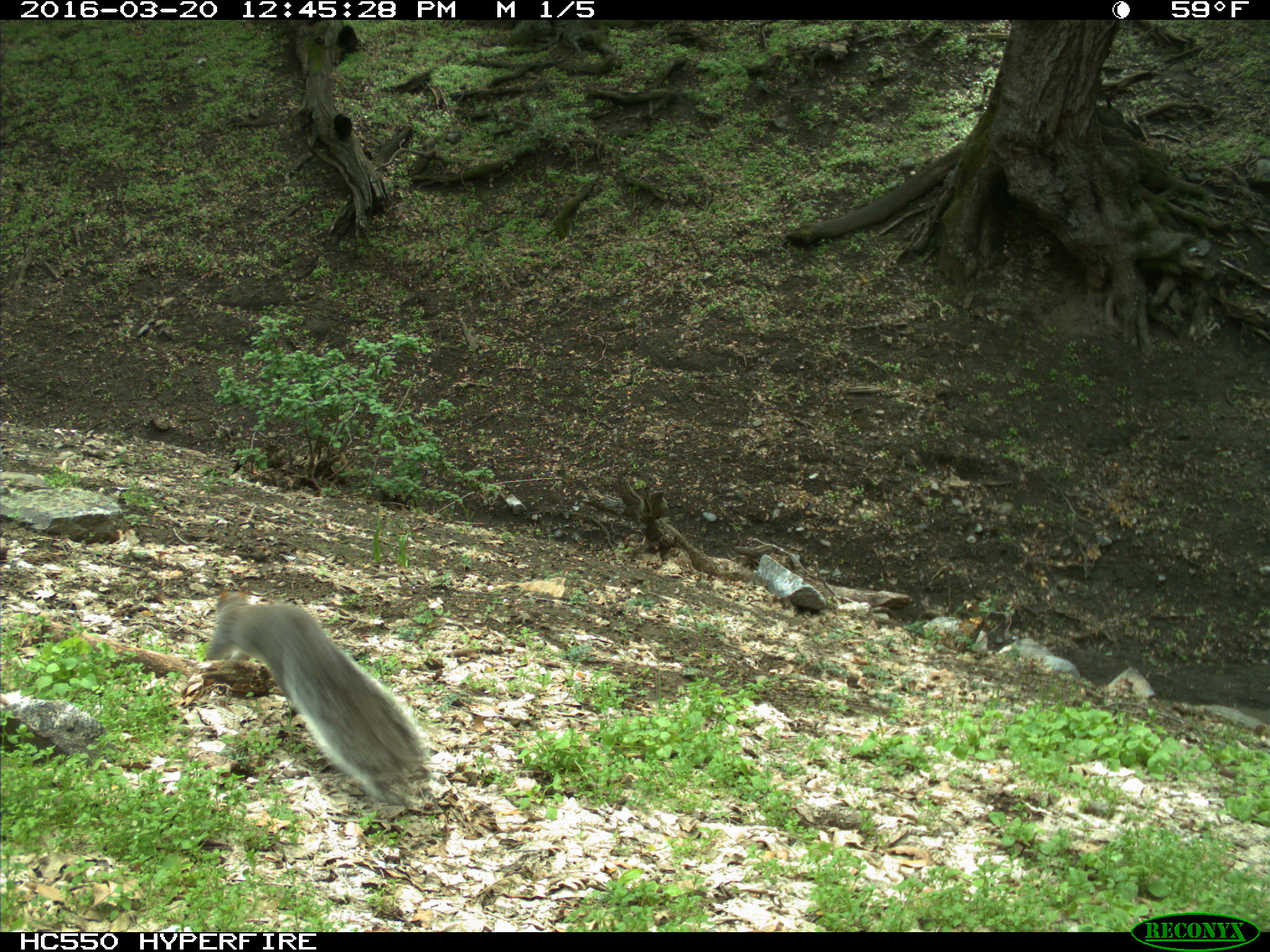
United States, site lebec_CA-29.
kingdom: Animalia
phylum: Chordata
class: Mammalia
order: Rodentia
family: Sciuridae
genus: Sciurus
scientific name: Sciurus carolinensis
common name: eastern gray squirrel